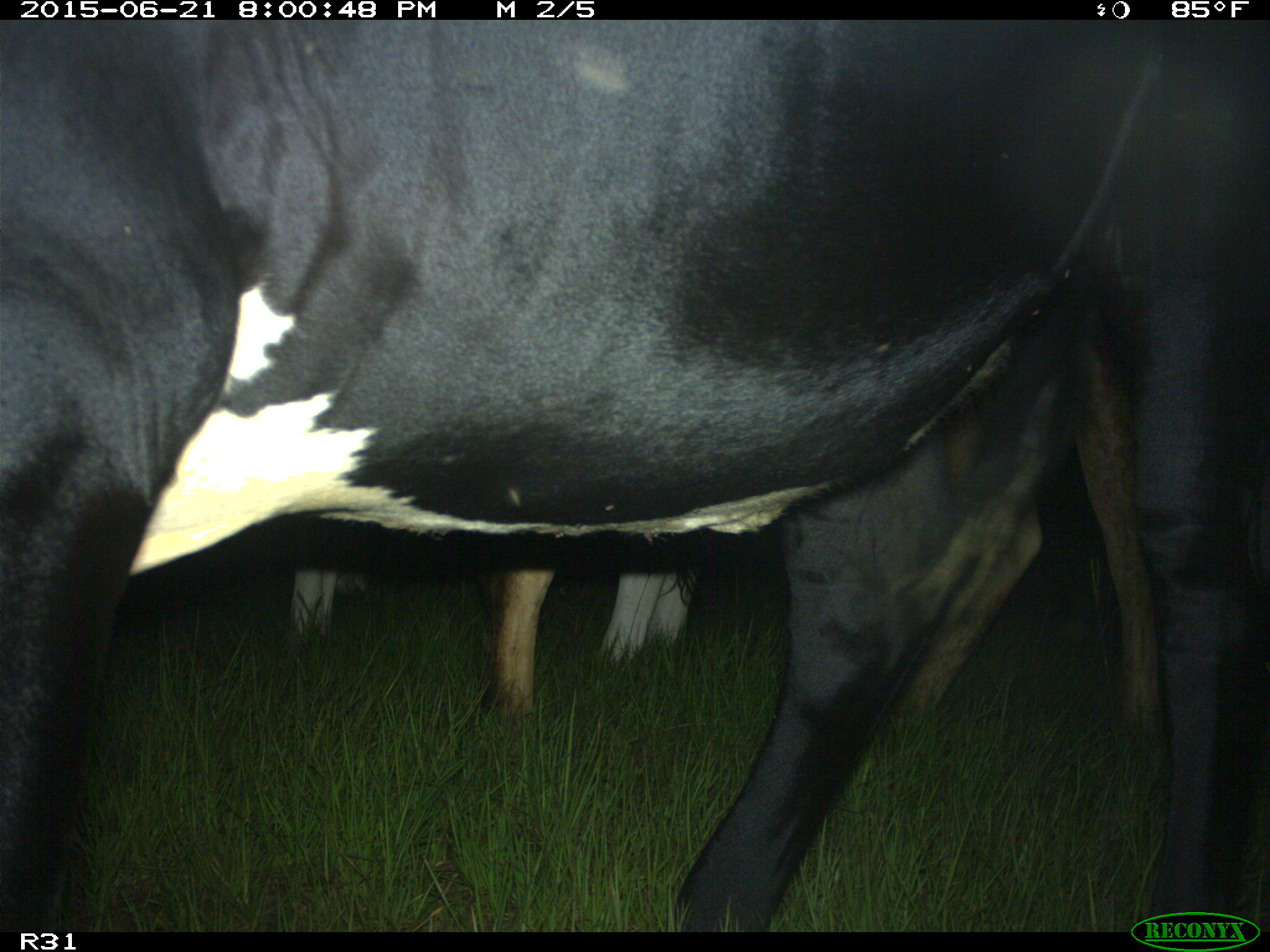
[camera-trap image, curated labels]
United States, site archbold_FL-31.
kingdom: Animalia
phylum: Chordata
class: Mammalia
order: Artiodactyla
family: Bovidae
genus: Bos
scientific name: Bos taurus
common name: domestic cow